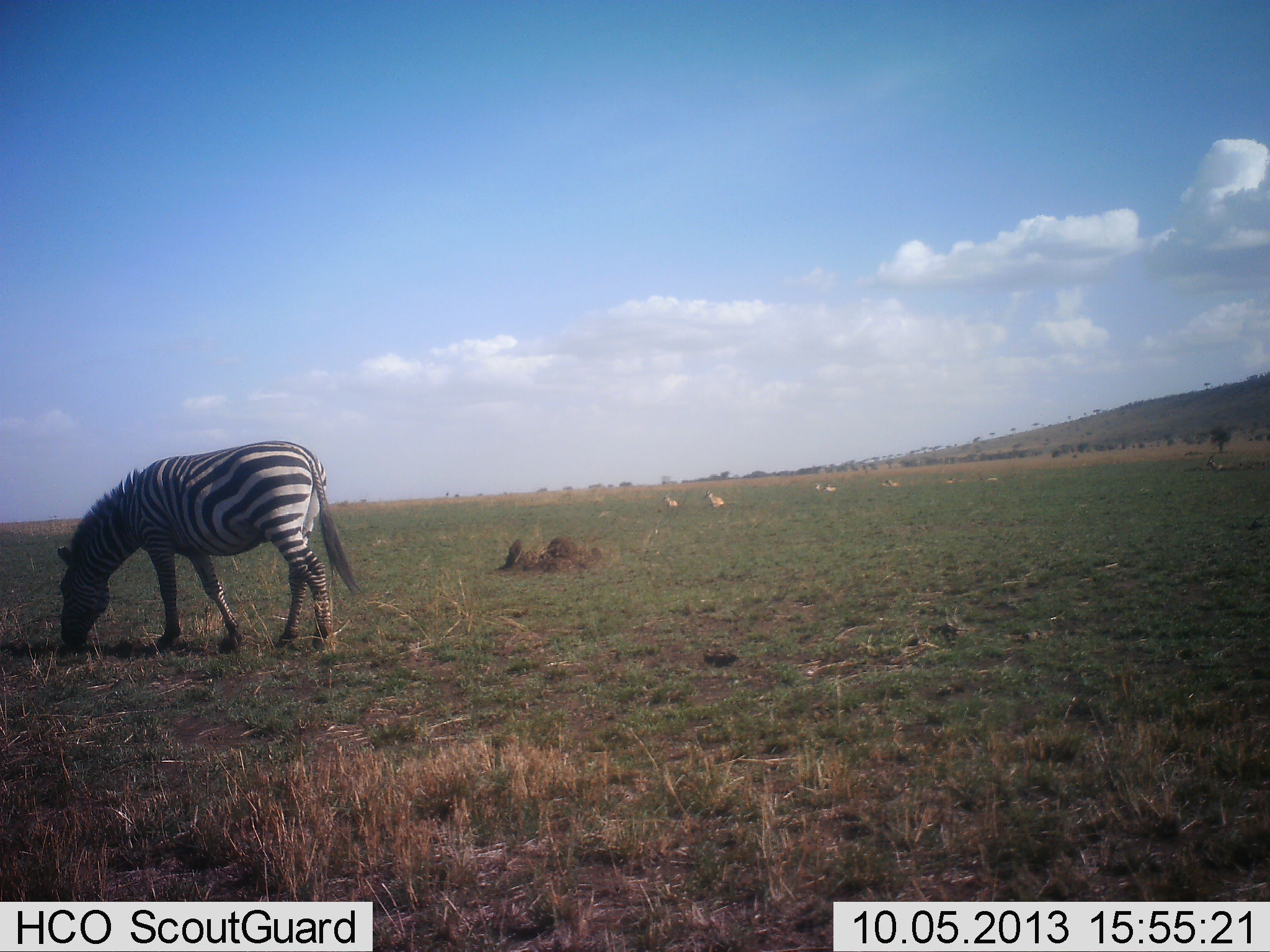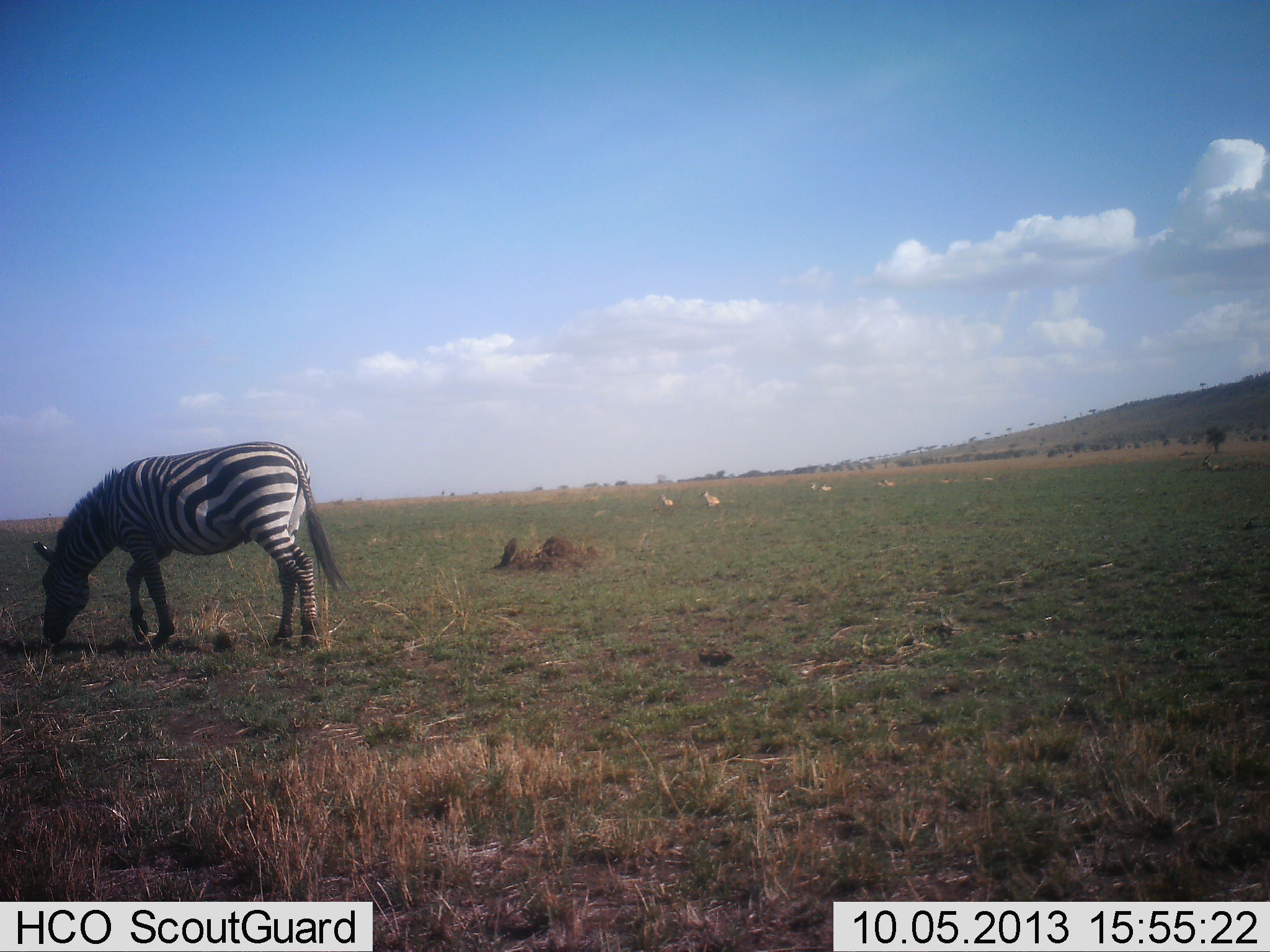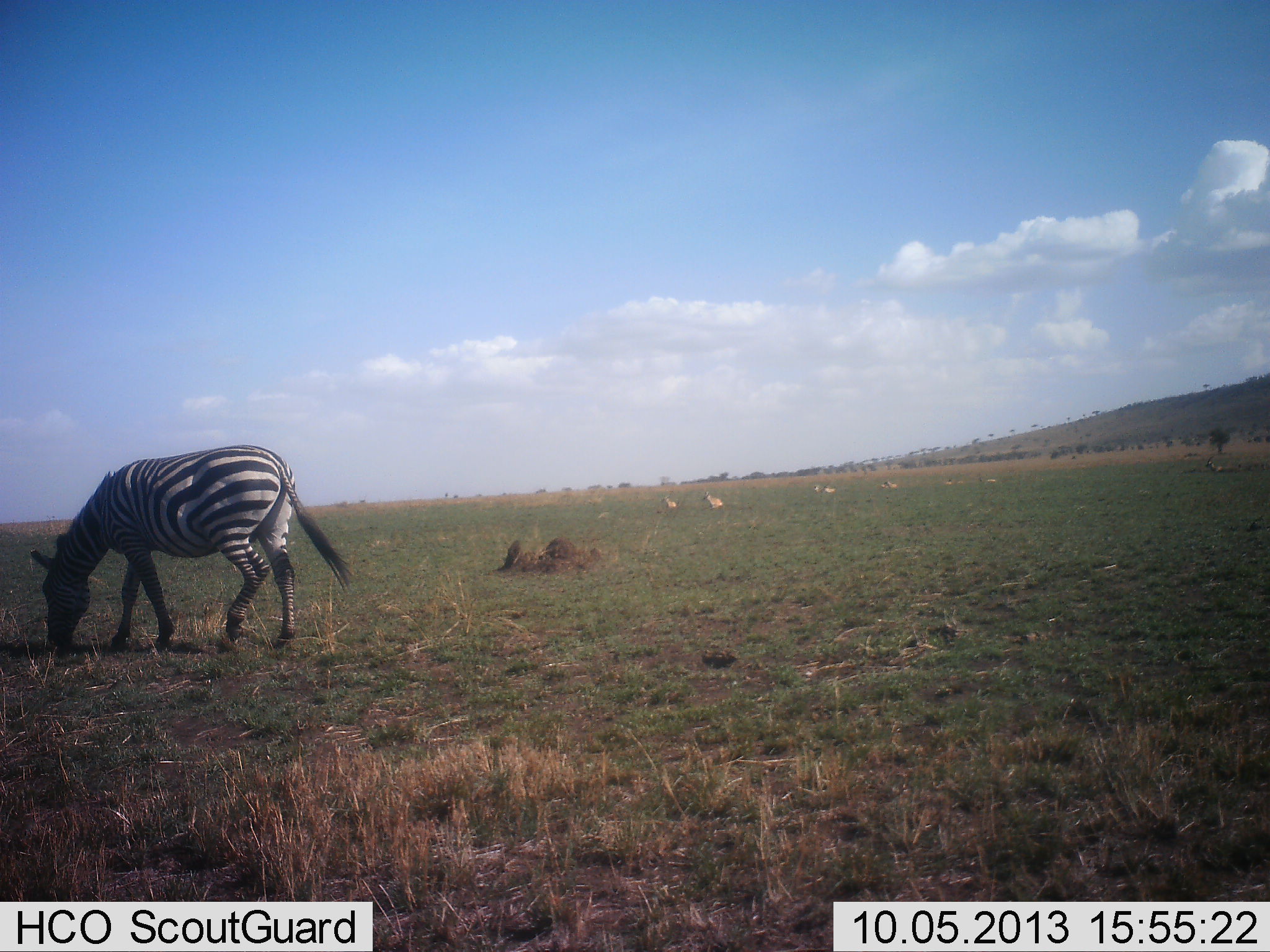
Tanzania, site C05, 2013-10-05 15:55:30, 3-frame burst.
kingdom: Animalia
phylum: Chordata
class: Mammalia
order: Perissodactyla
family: Equidae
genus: Equus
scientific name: Equus quagga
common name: plains zebra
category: zebra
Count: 1.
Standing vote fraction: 18%.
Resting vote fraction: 0%.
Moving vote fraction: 0%.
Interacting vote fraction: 0%.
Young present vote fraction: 0%.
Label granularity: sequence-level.